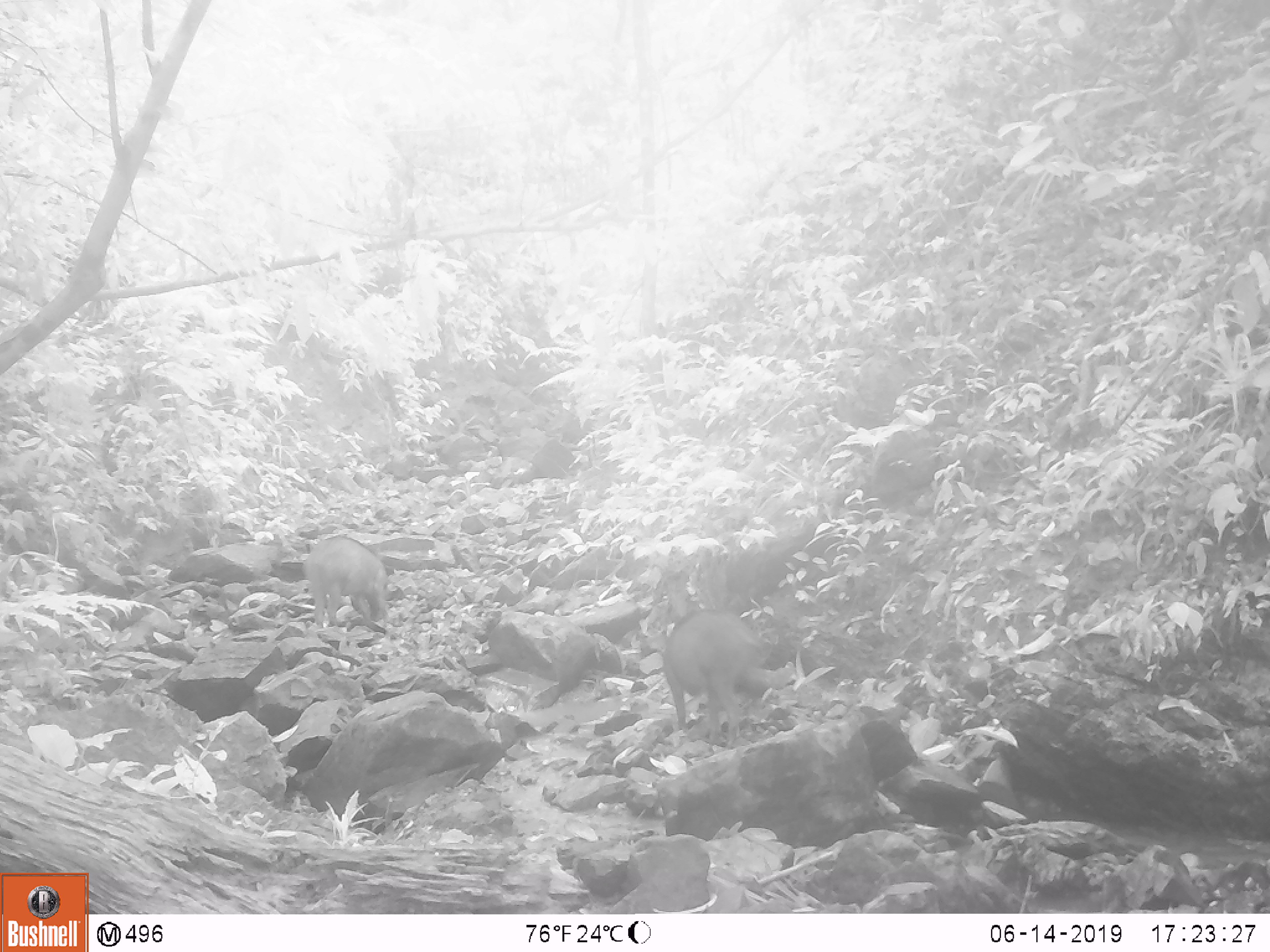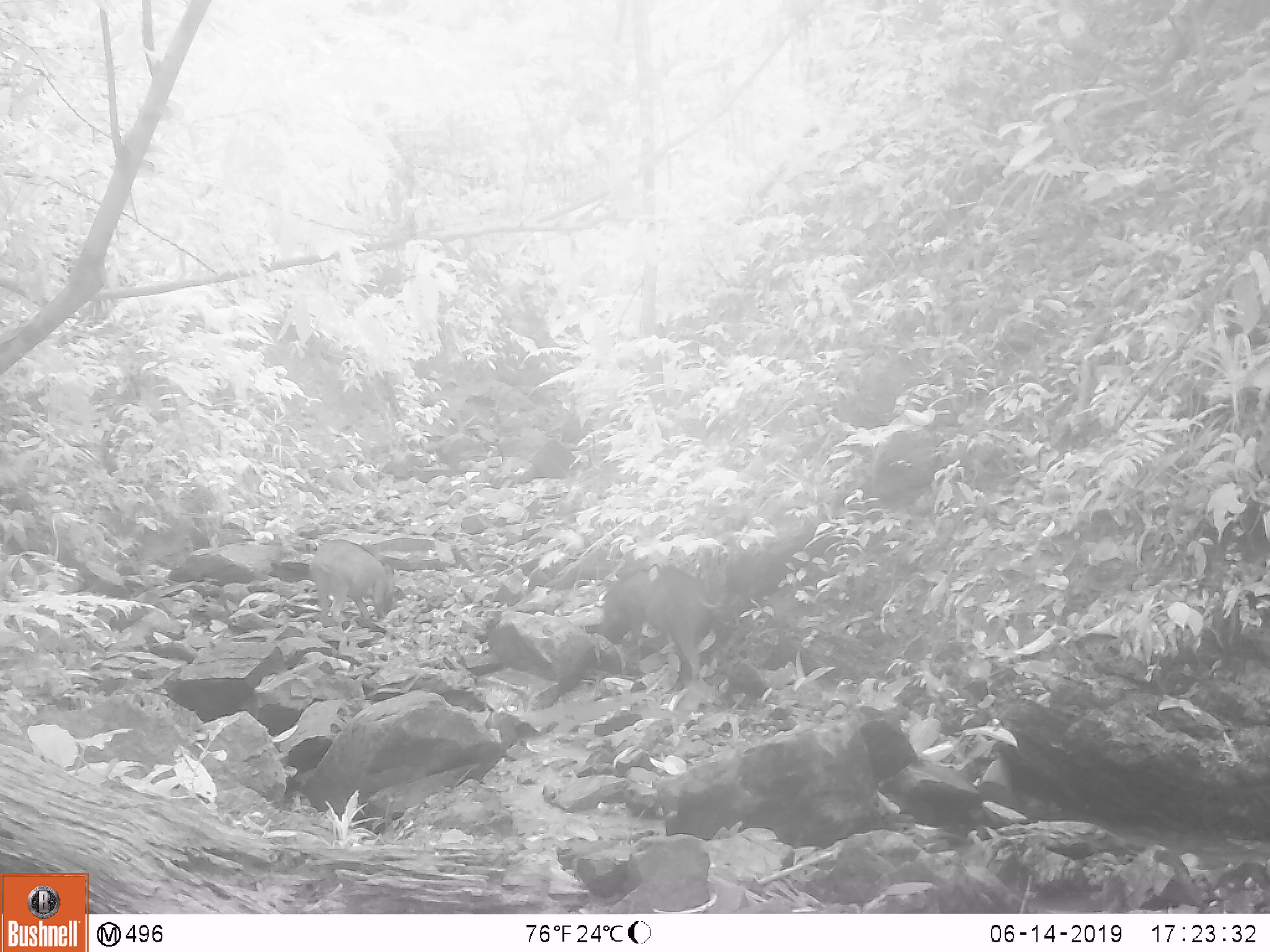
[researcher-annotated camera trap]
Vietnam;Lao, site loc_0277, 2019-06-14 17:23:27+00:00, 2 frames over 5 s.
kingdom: Animalia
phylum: Chordata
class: Mammalia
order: Artiodactyla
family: Suidae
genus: Sus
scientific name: Sus scrofa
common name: eurasian wild pig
Eurasian wild pig (Sus scrofa). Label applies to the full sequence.